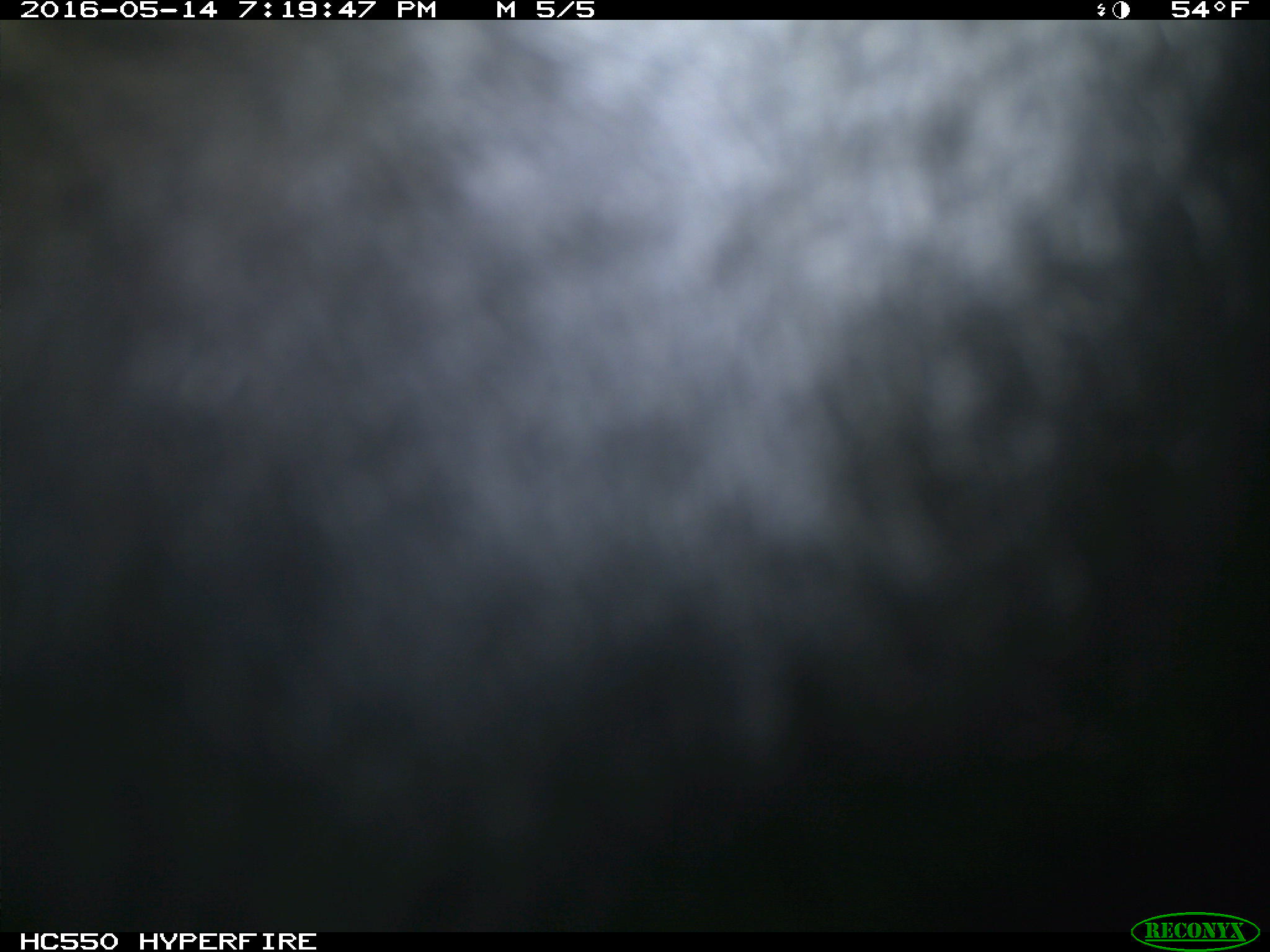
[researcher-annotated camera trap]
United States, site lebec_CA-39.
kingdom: Animalia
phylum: Chordata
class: Mammalia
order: Artiodactyla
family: Bovidae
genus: Bos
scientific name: Bos taurus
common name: domestic cow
Bos taurus (domestic cow).